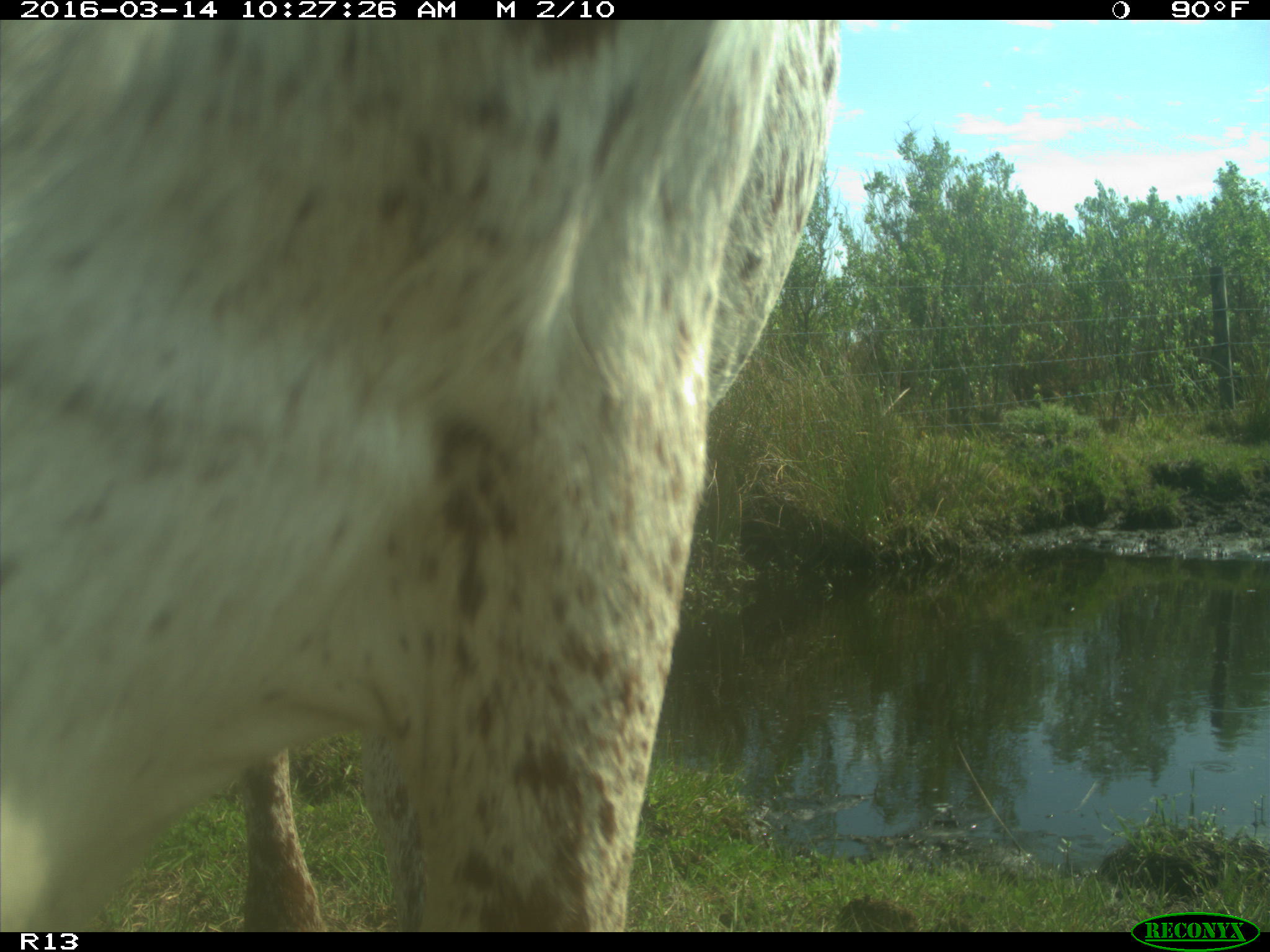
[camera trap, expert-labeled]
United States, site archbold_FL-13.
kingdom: Animalia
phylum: Chordata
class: Mammalia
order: Artiodactyla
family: Bovidae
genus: Bos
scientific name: Bos taurus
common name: domestic cow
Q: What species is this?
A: Bos taurus (domestic cow).